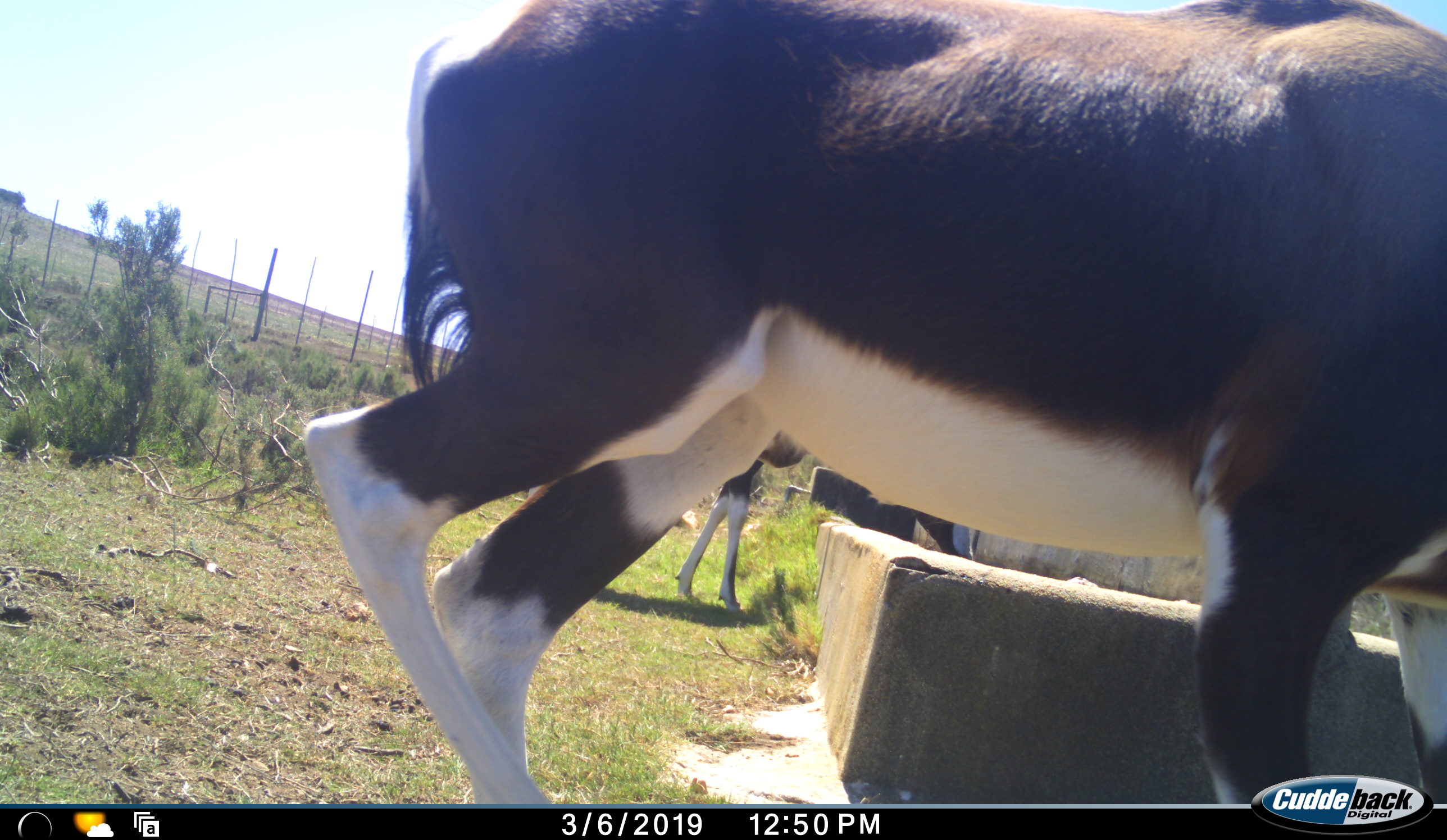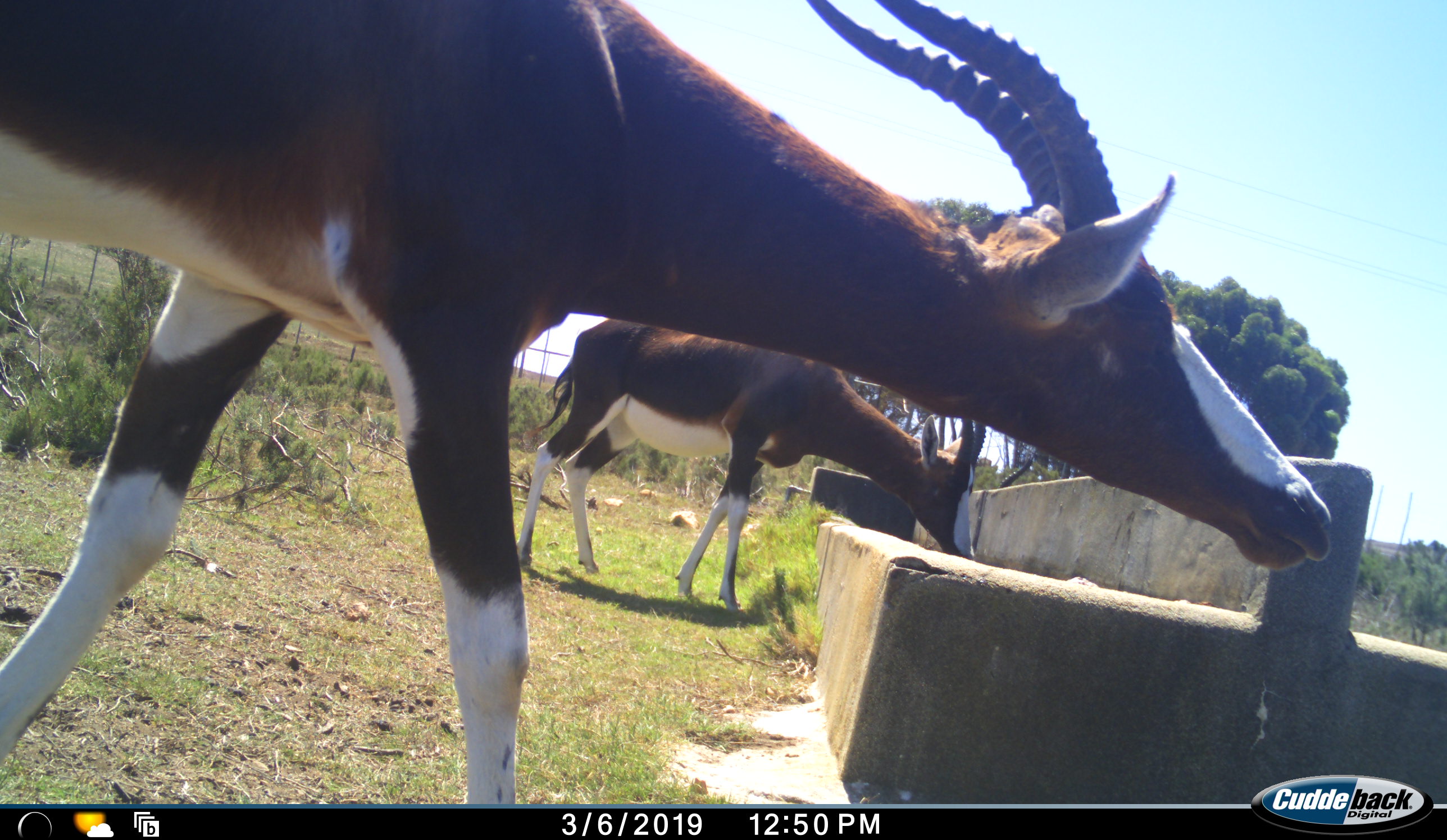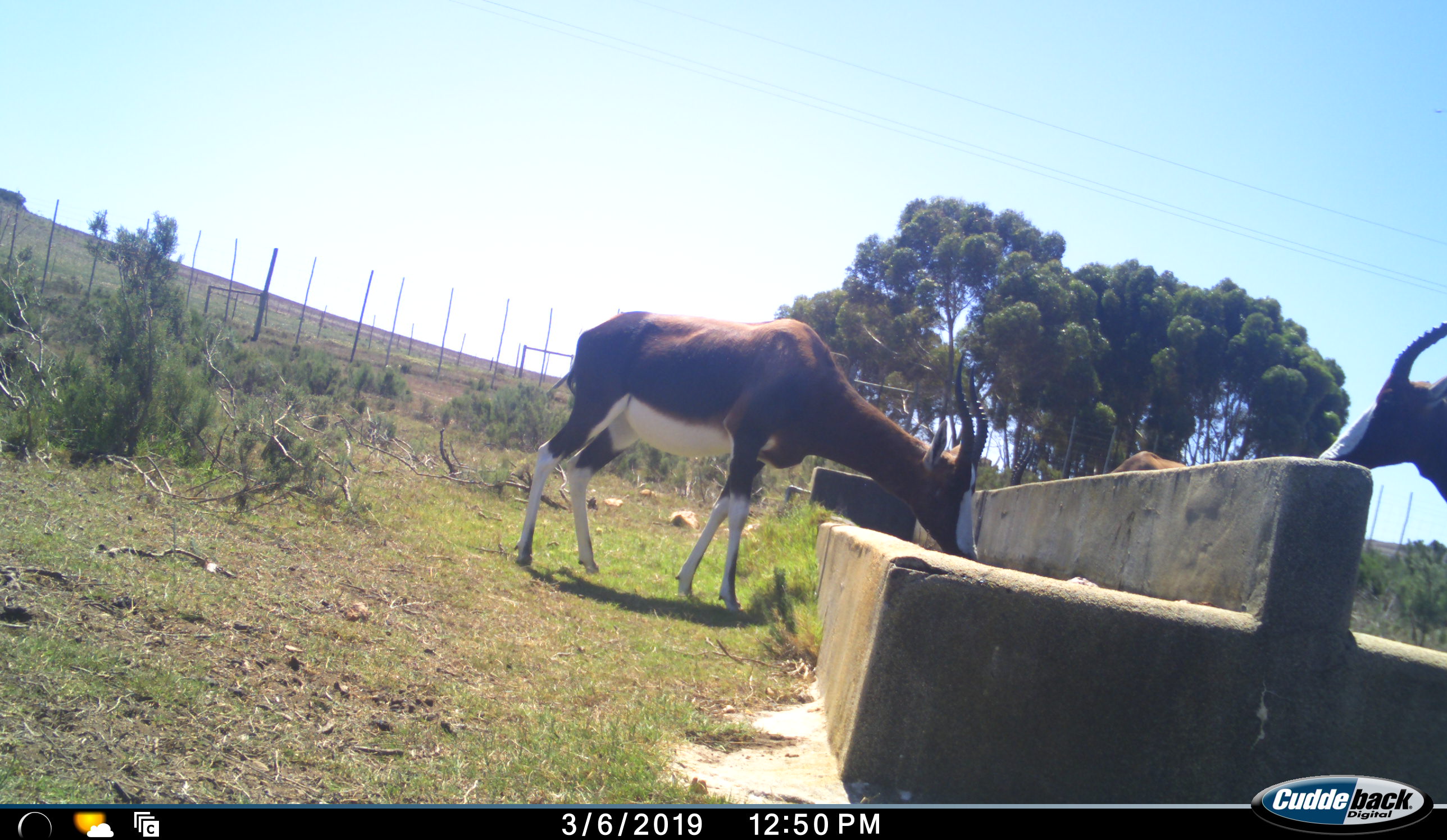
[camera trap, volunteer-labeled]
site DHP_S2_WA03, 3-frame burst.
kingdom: Animalia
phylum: Chordata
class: Mammalia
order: Artiodactyla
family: Bovidae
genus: Damaliscus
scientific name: Damaliscus pygargus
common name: bontebok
Bontebok (Damaliscus pygargus), count 3. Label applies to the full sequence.